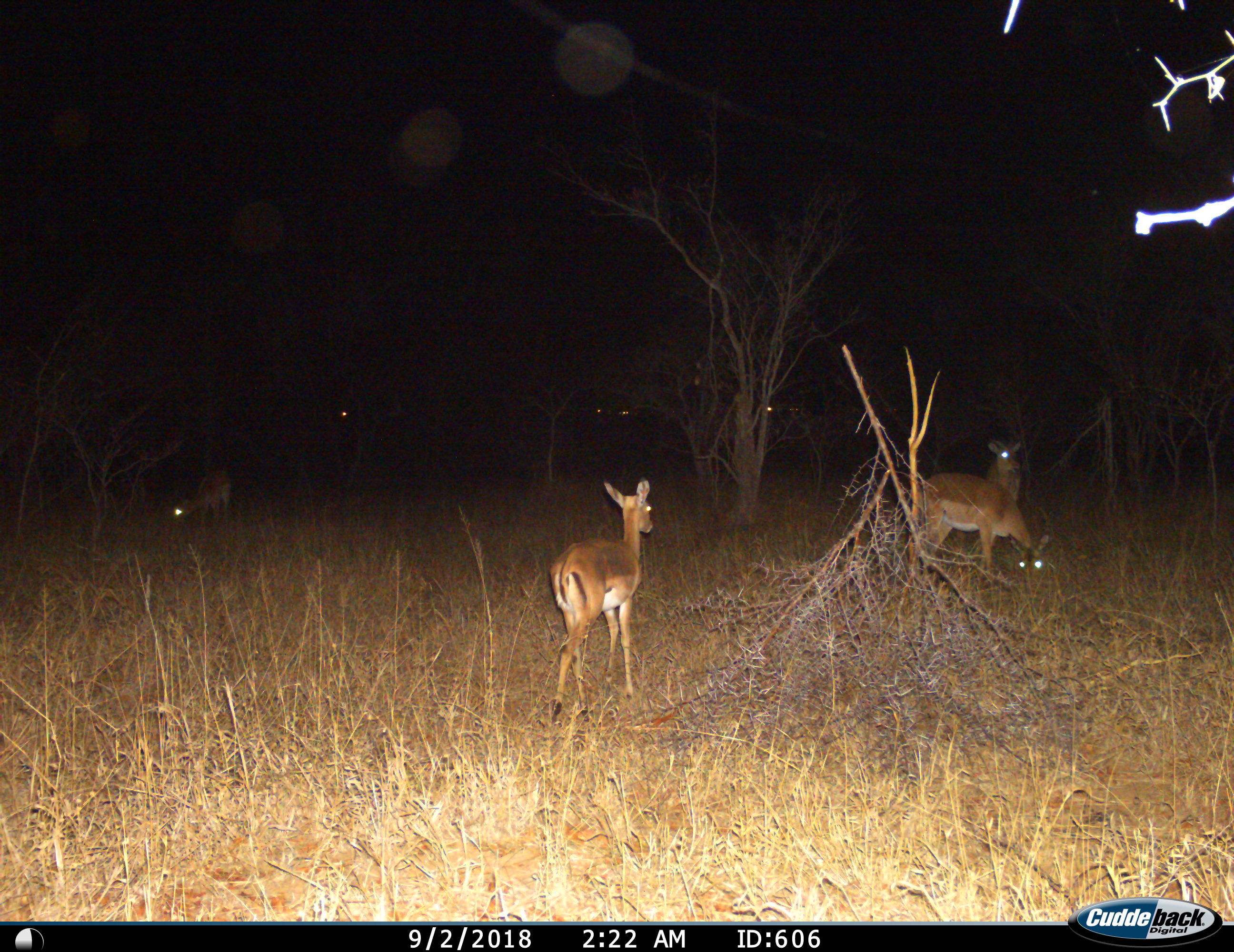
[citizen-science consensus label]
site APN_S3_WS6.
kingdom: Animalia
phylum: Chordata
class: Mammalia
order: Artiodactyla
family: Bovidae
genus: Aepyceros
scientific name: Aepyceros melampus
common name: impala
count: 4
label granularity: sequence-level